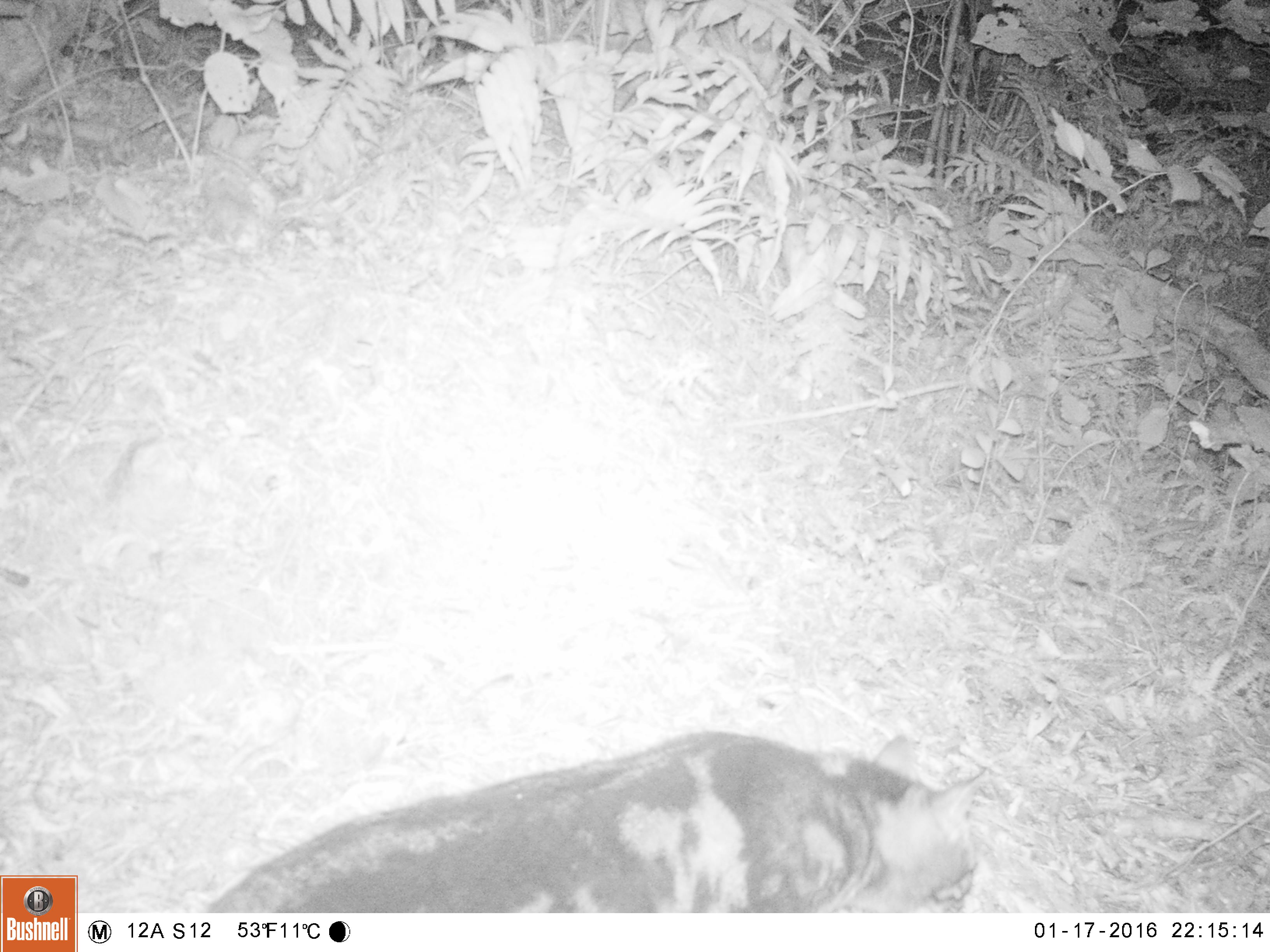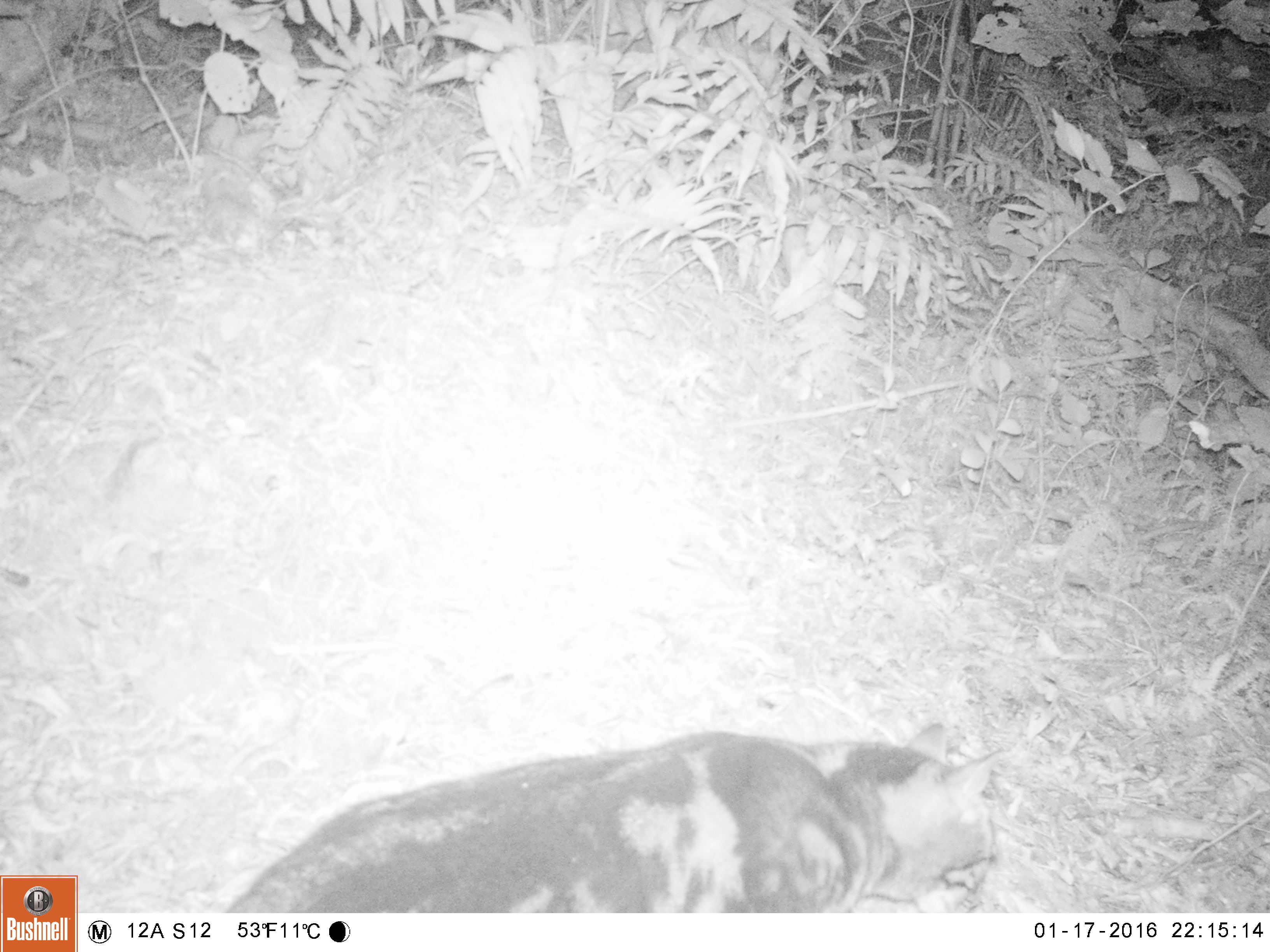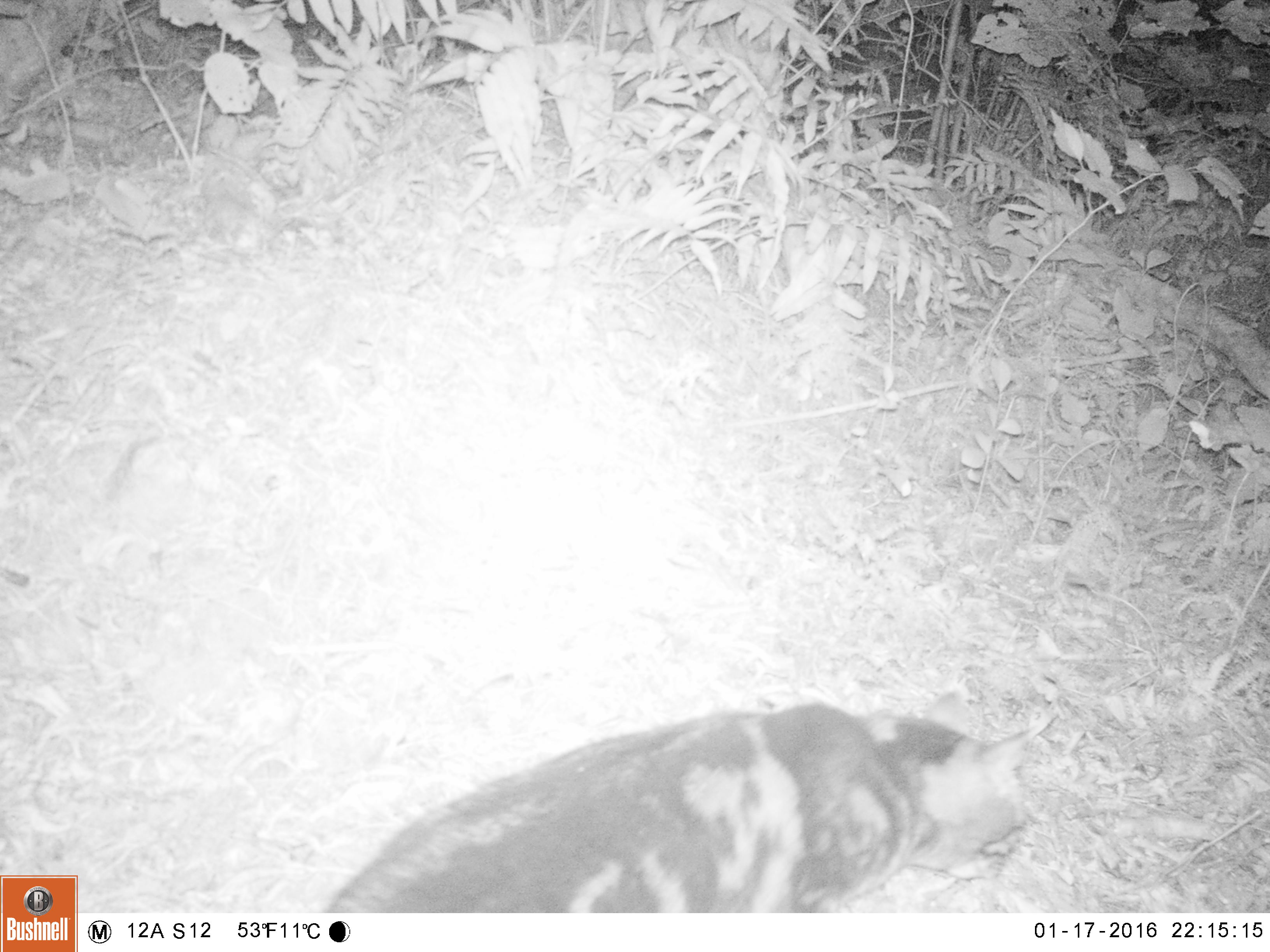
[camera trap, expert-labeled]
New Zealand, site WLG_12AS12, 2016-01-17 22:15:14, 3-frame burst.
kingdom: Animalia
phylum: Chordata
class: Mammalia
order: Carnivora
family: Felidae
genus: Felis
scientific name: Felis catus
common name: domestic cat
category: cat